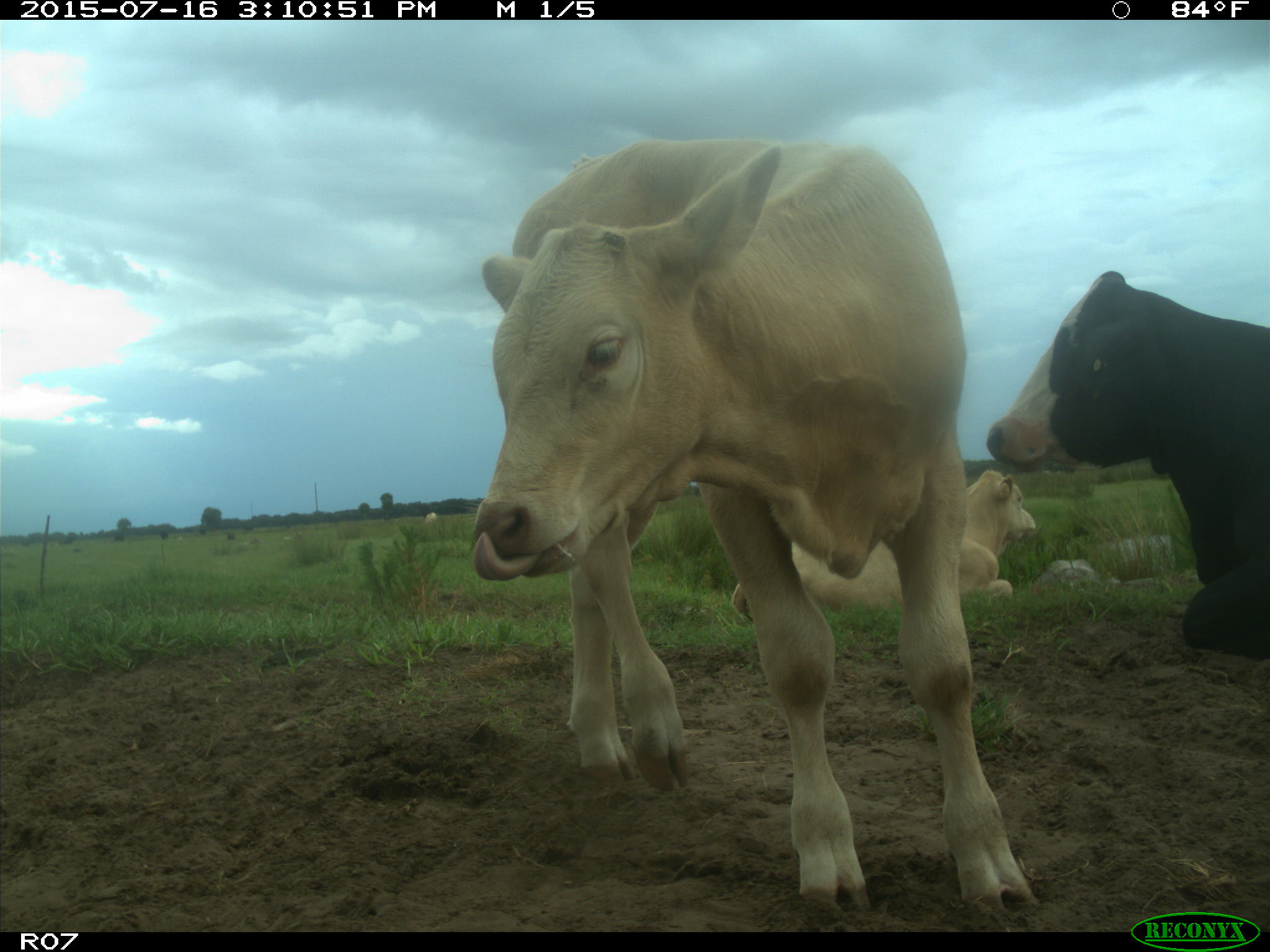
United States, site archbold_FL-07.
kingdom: Animalia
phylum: Chordata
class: Mammalia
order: Artiodactyla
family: Bovidae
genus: Bos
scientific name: Bos taurus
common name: domestic cow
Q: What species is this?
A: Bos taurus (domestic cow).